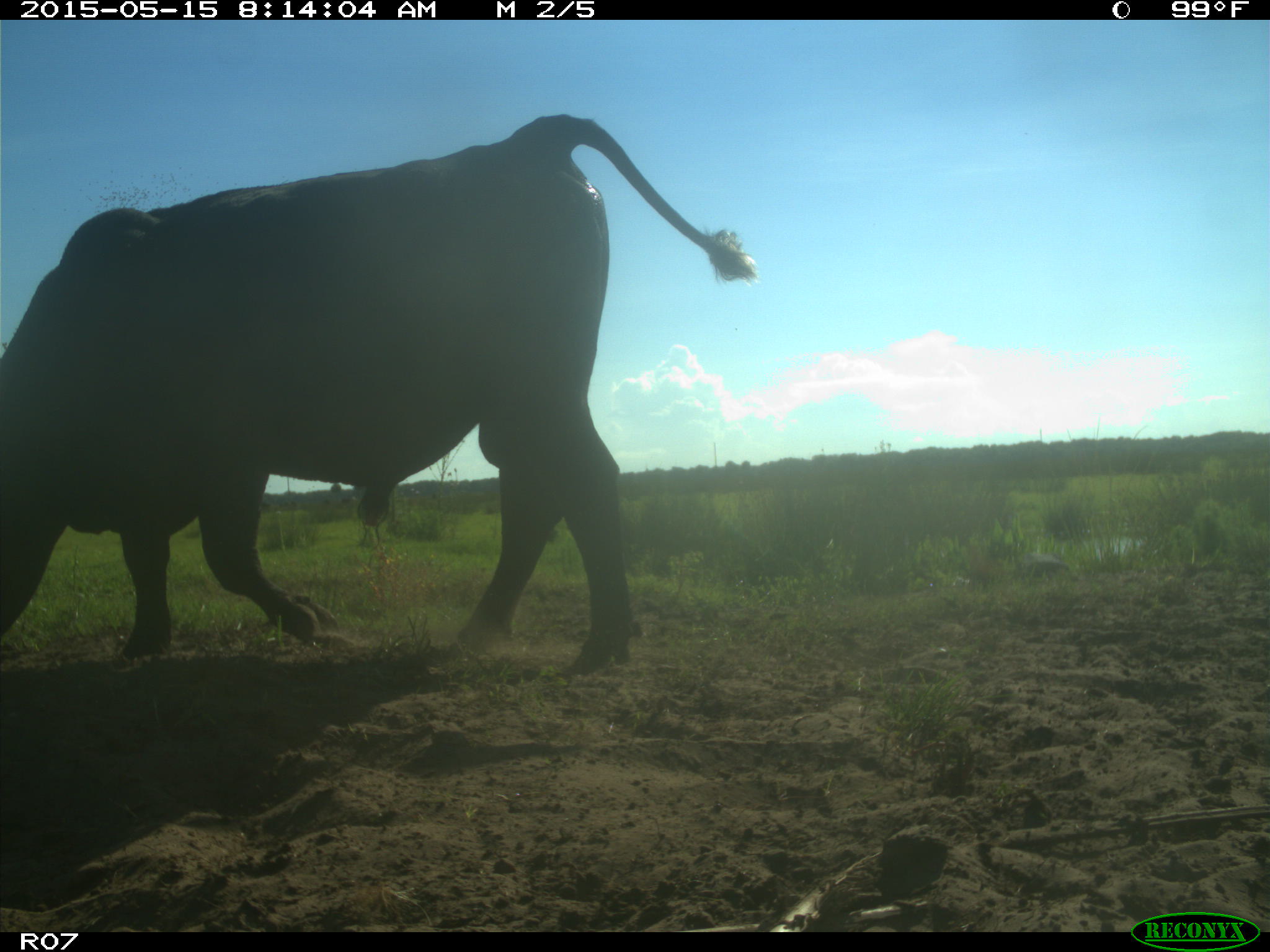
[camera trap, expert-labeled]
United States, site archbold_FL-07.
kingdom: Animalia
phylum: Chordata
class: Mammalia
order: Artiodactyla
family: Bovidae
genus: Bos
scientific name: Bos taurus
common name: domestic cow